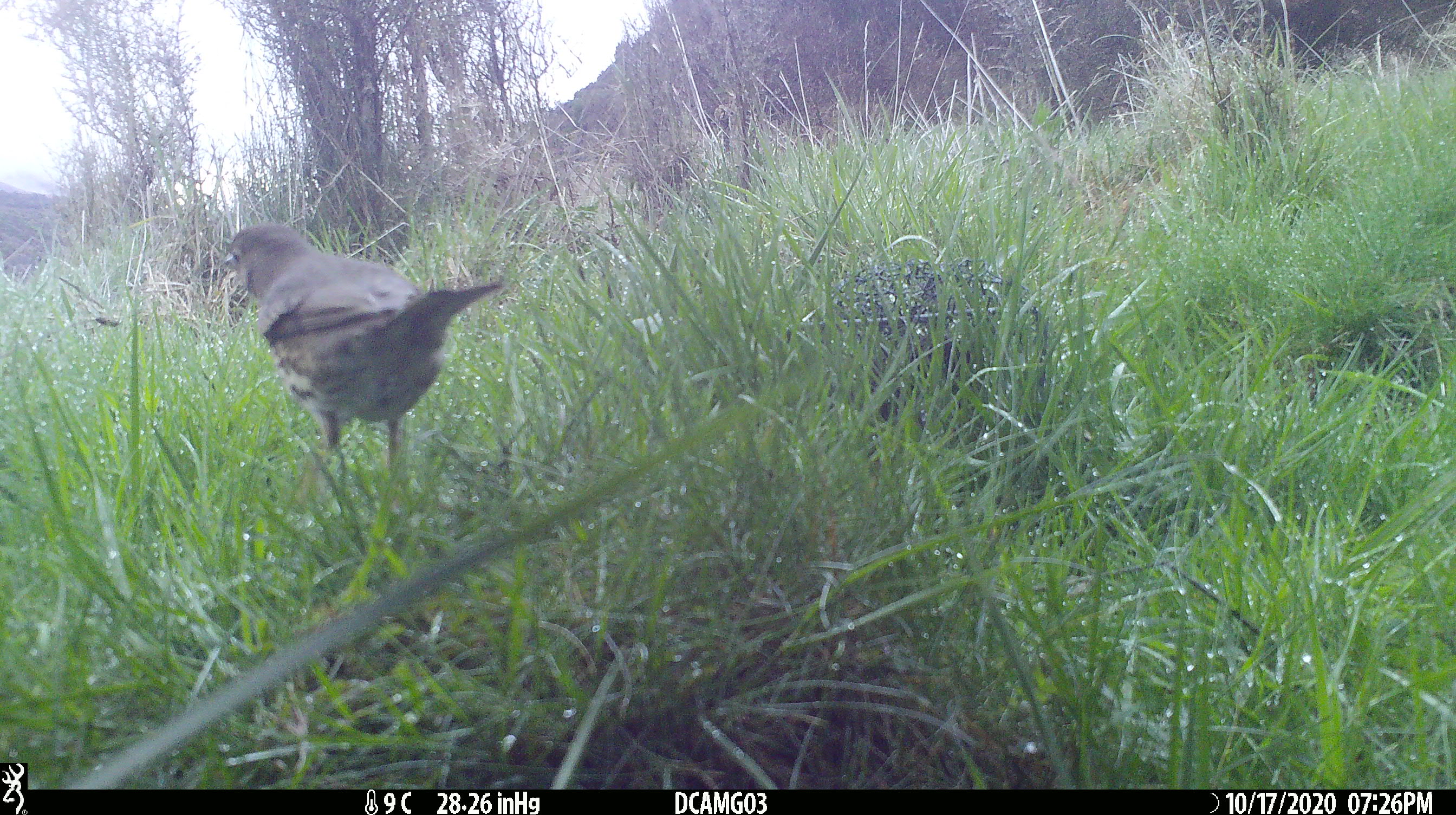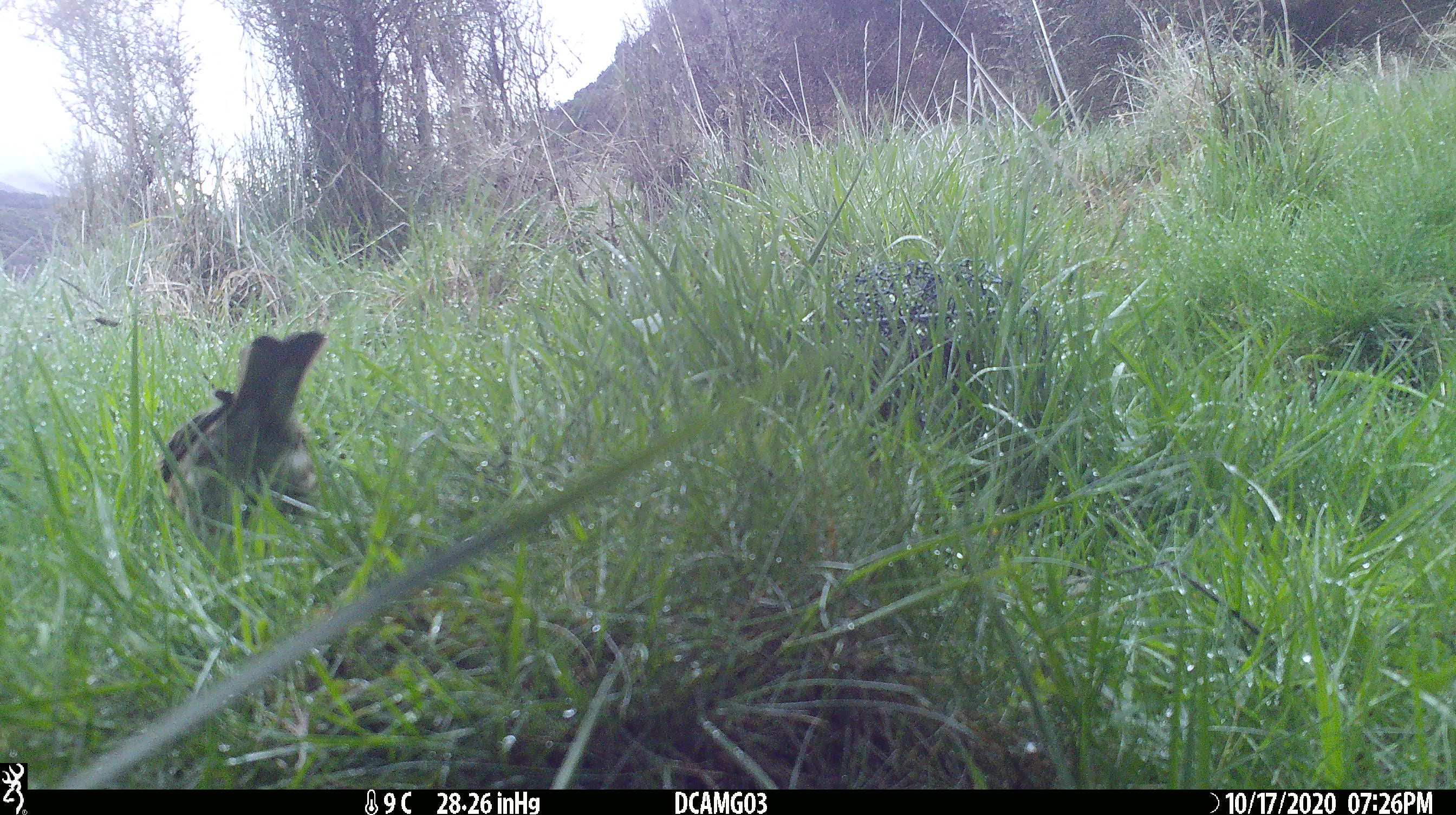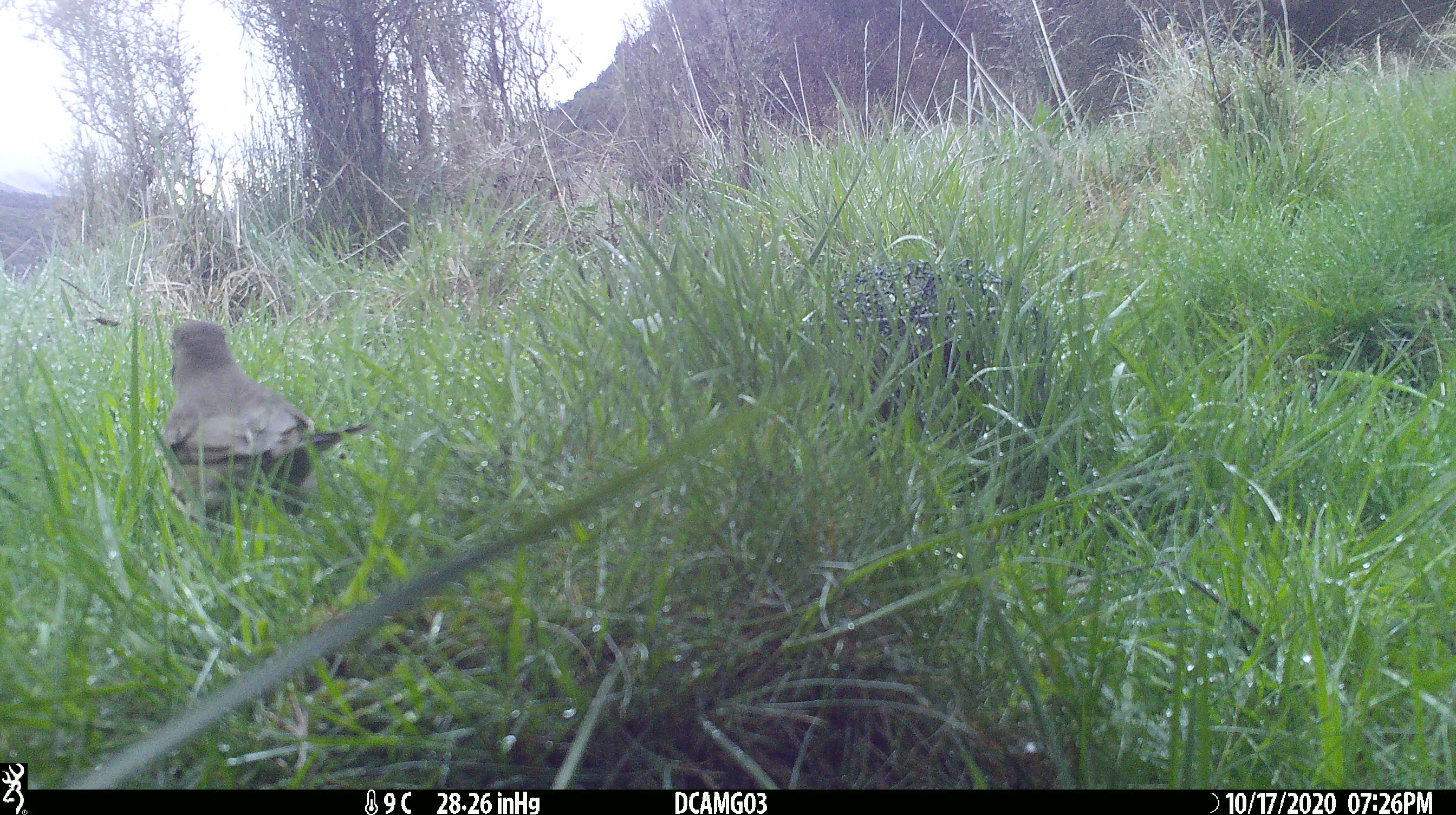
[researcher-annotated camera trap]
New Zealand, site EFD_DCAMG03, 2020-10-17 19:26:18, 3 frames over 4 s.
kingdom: Animalia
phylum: Chordata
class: Aves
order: Passeriformes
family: Turdidae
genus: Turdus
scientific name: Turdus philomelos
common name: song thrush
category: thrush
Thrush (song thrush) (Turdus philomelos).